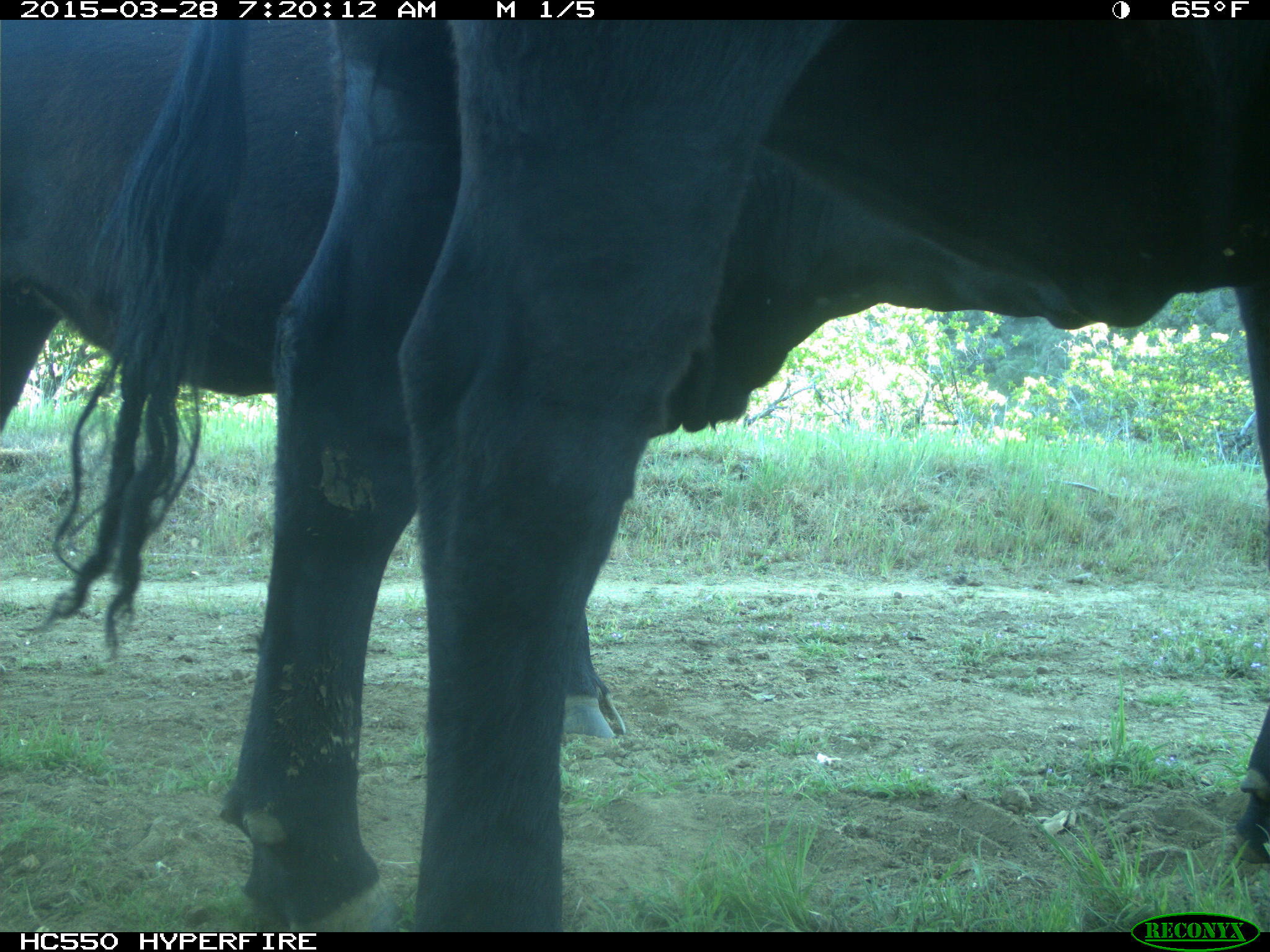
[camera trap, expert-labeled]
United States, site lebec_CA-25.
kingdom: Animalia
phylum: Chordata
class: Mammalia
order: Artiodactyla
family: Bovidae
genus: Bos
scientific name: Bos taurus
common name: domestic cow